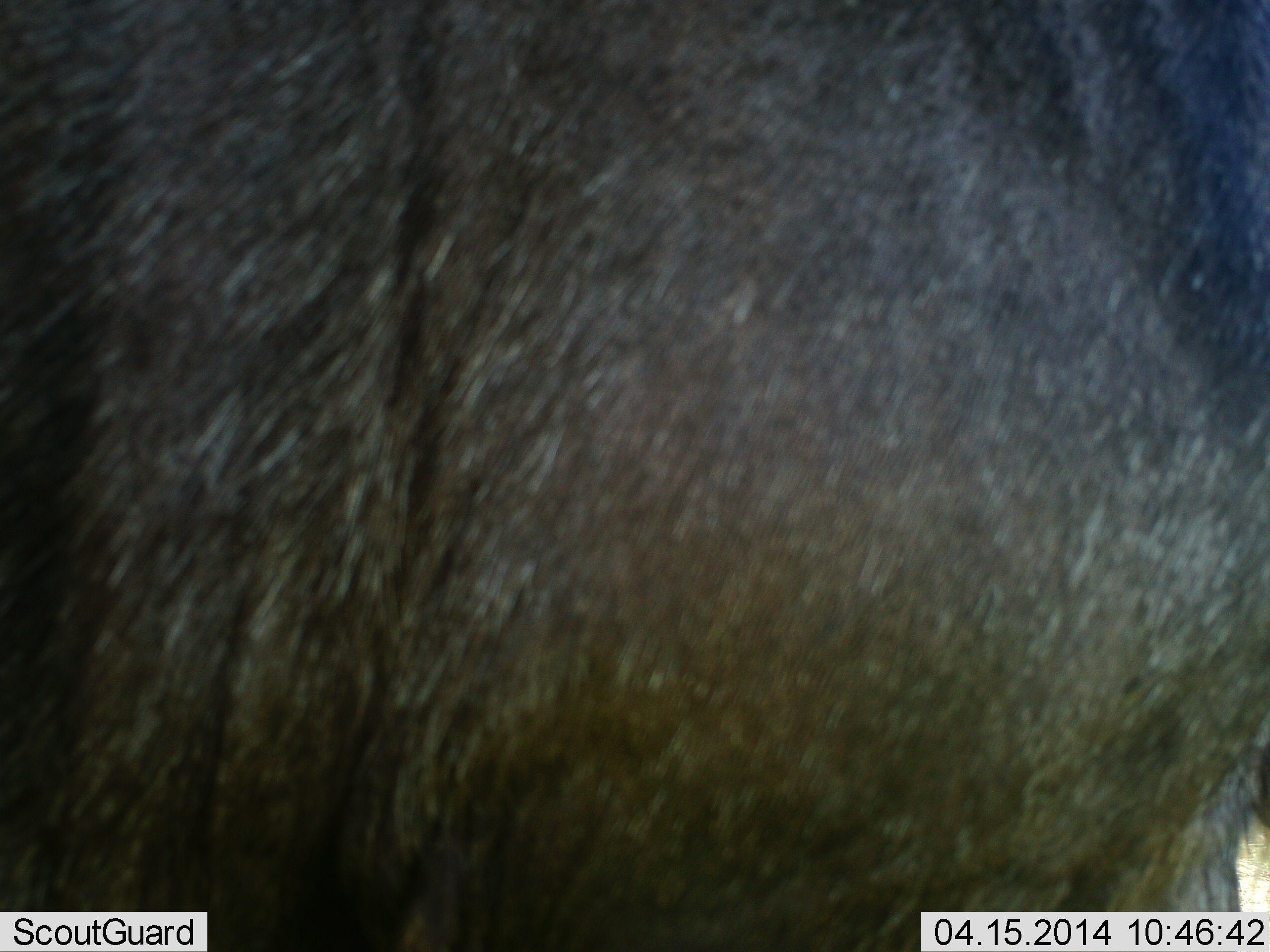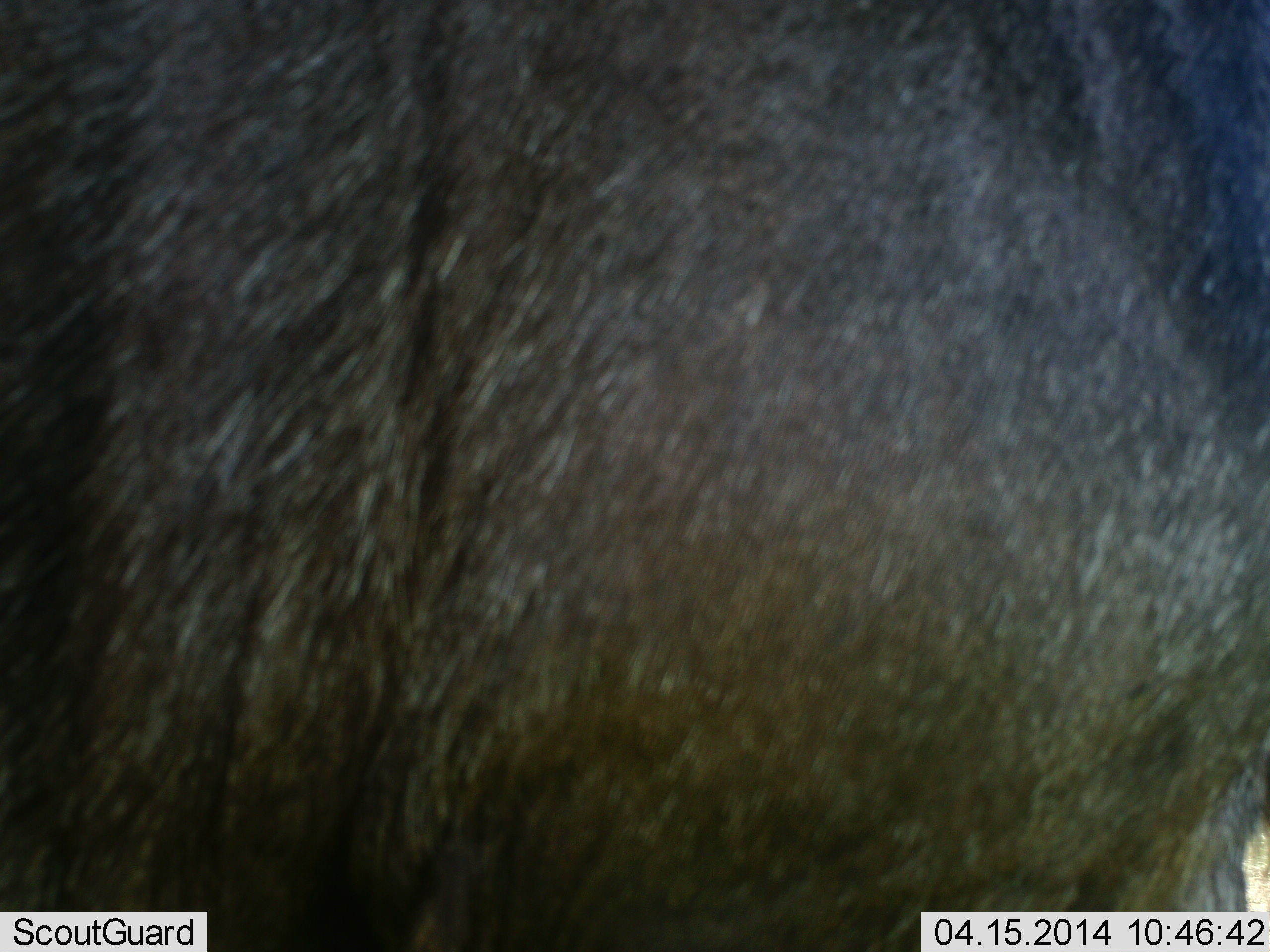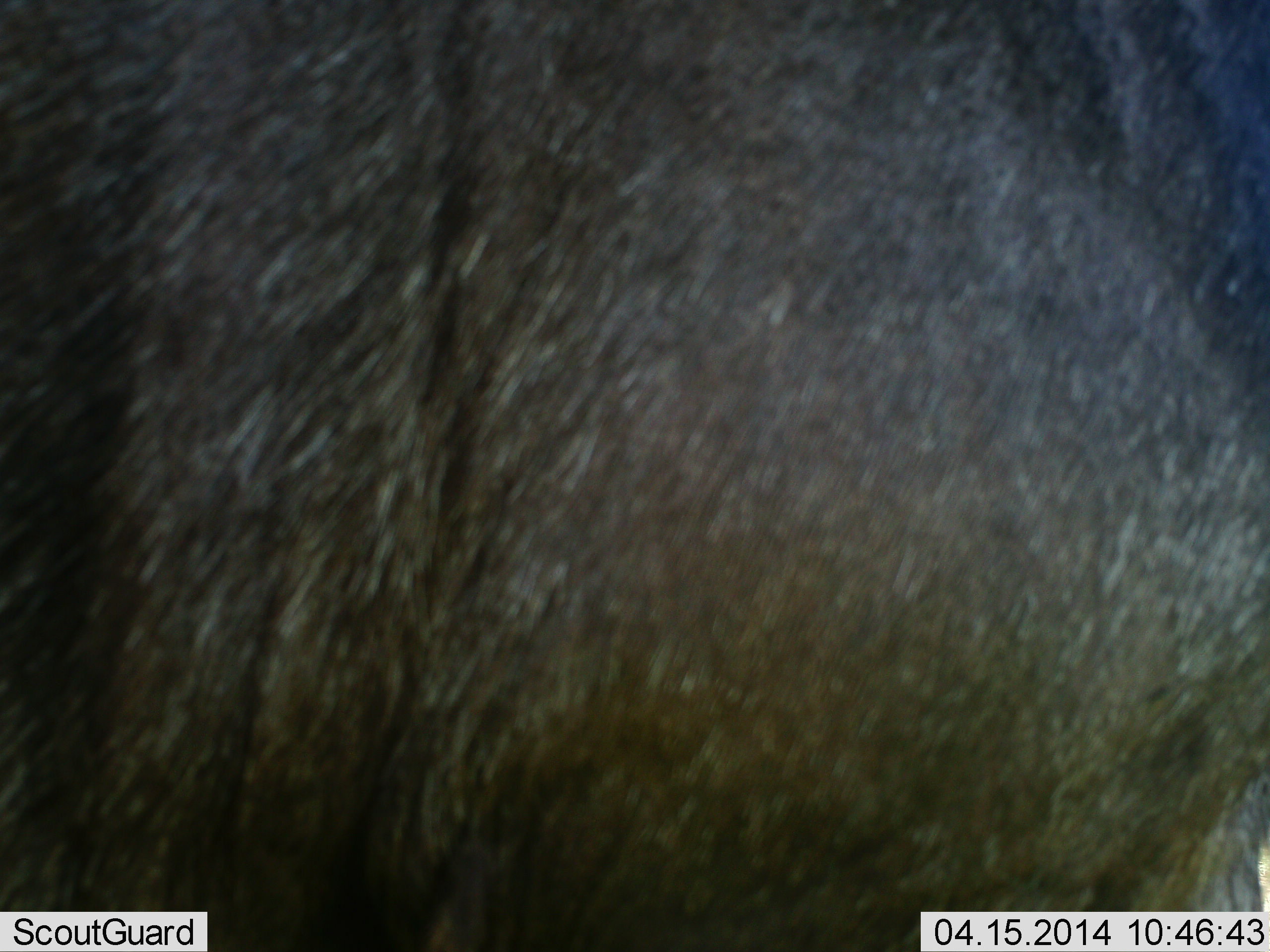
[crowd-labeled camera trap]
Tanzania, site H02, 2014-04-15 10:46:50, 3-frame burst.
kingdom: Animalia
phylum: Chordata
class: Mammalia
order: Artiodactyla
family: Bovidae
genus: Connochaetes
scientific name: Connochaetes taurinus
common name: blue wildebeest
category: wildebeest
Wildebeest (blue wildebeest) (Connochaetes taurinus), count 1. Behavior (volunteer vote fractions): standing 80%, resting 0%, moving 10%, interacting 10%. Young present (vote fraction): 0%. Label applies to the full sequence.